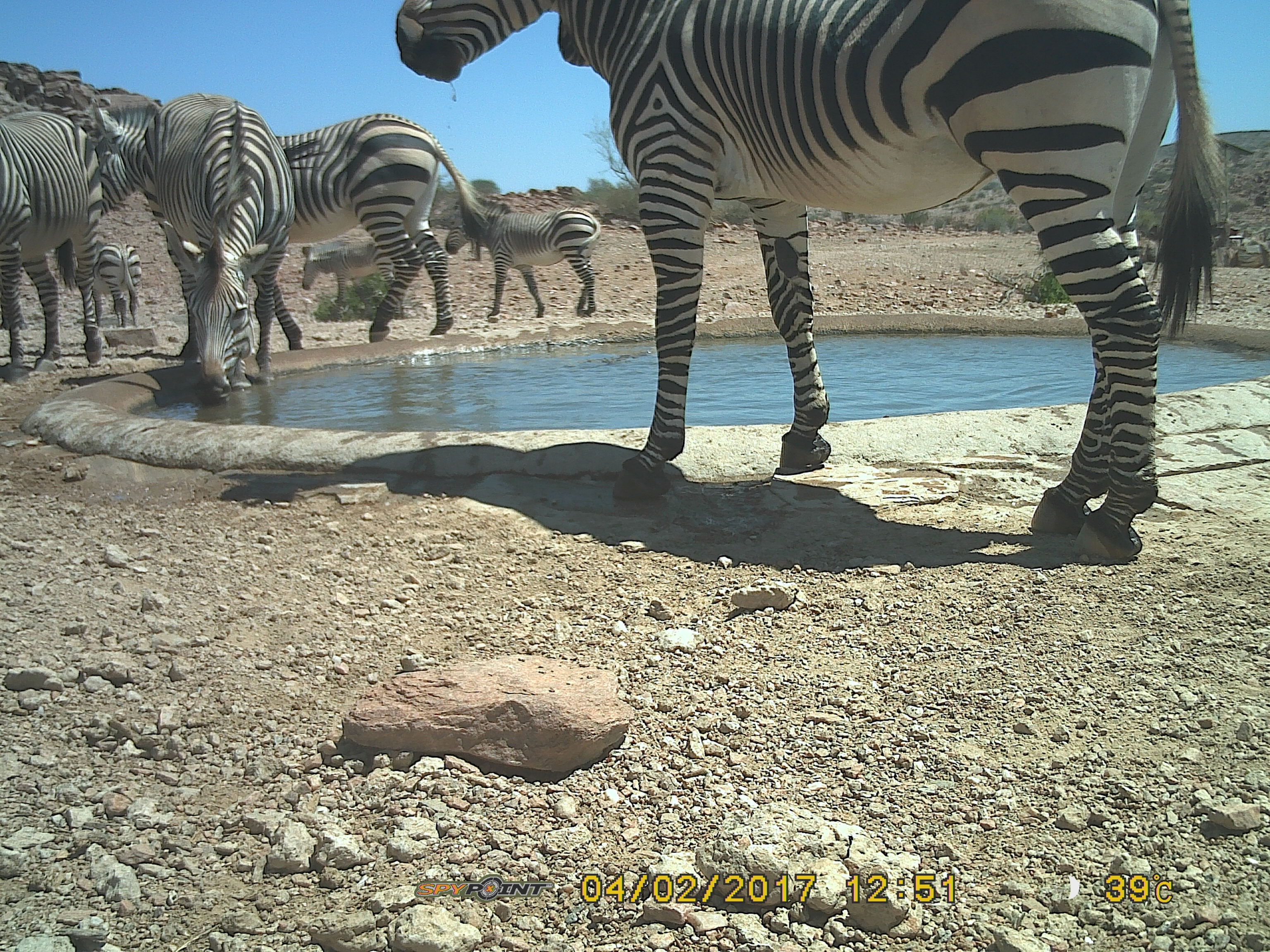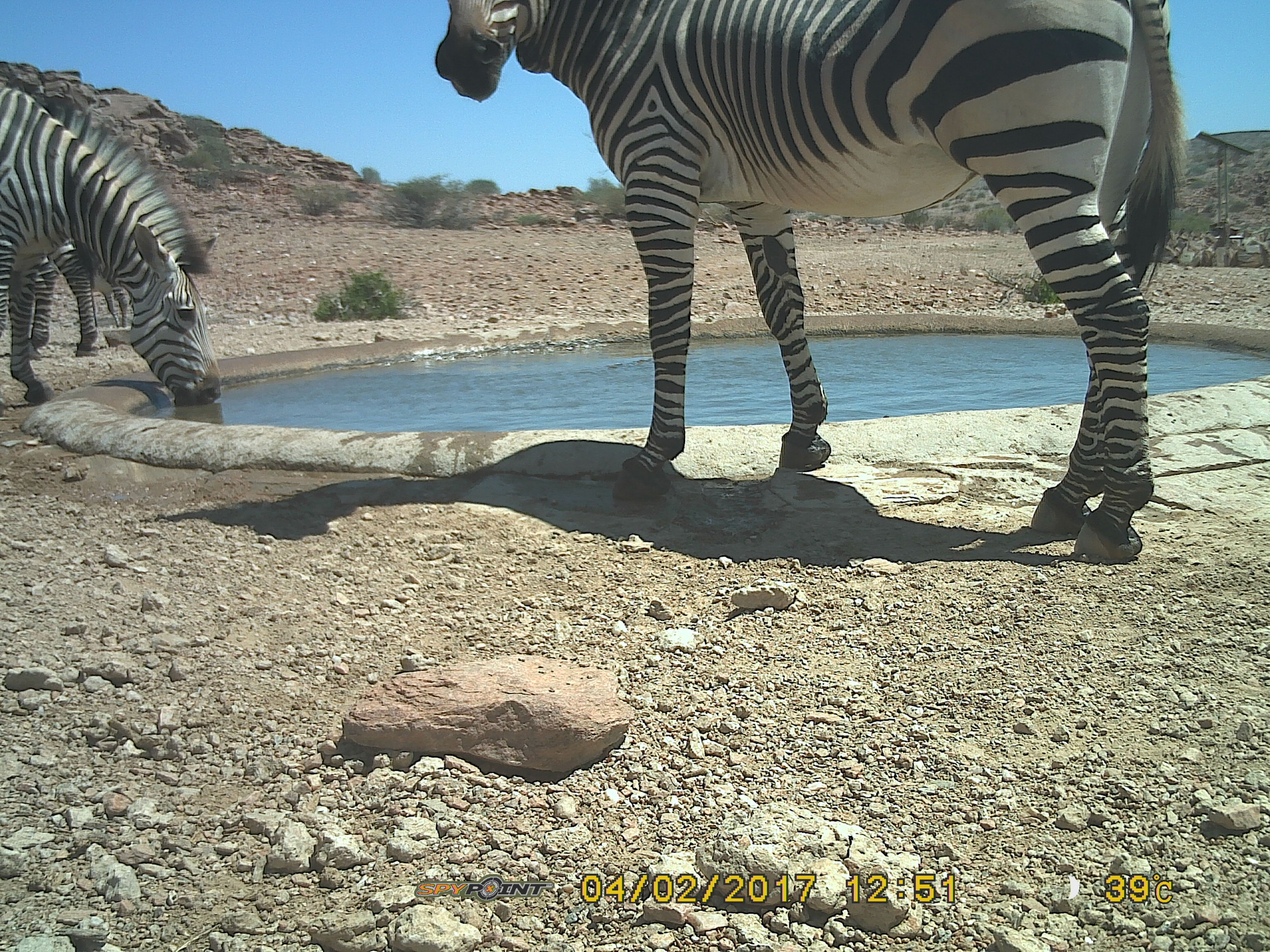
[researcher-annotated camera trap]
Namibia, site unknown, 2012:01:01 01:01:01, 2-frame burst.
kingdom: Animalia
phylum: Chordata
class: Mammalia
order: Perissodactyla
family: Equidae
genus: Equus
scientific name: Equus zebra hartmannae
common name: hartmann's mountain zebra